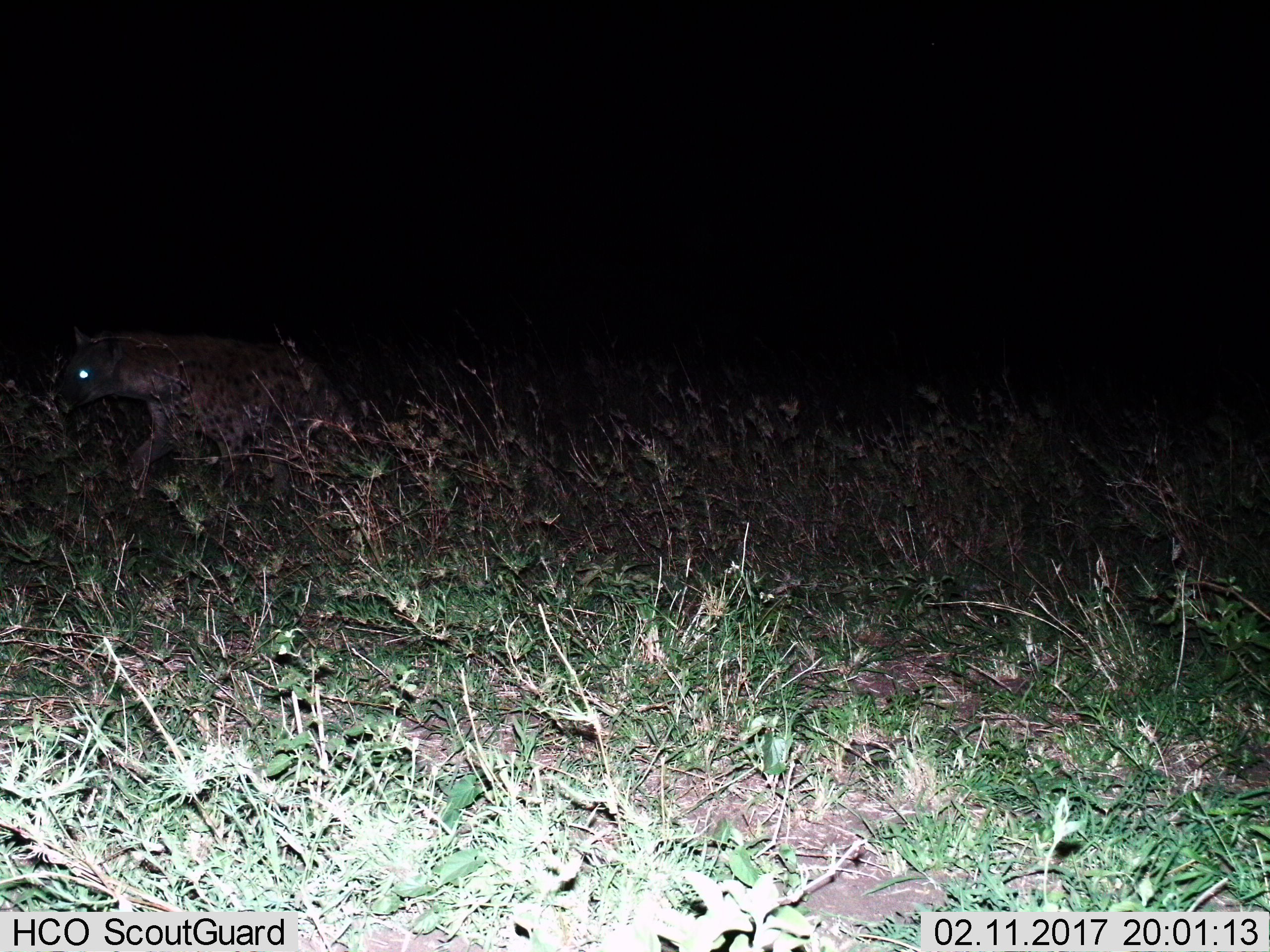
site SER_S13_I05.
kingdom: Animalia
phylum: Chordata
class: Mammalia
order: Carnivora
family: Hyaenidae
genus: Crocuta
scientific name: Crocuta crocuta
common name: spotted hyena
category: hyenaspotted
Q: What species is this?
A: Hyenaspotted (spotted hyena) (Crocuta crocuta).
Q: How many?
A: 1.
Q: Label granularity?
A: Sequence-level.